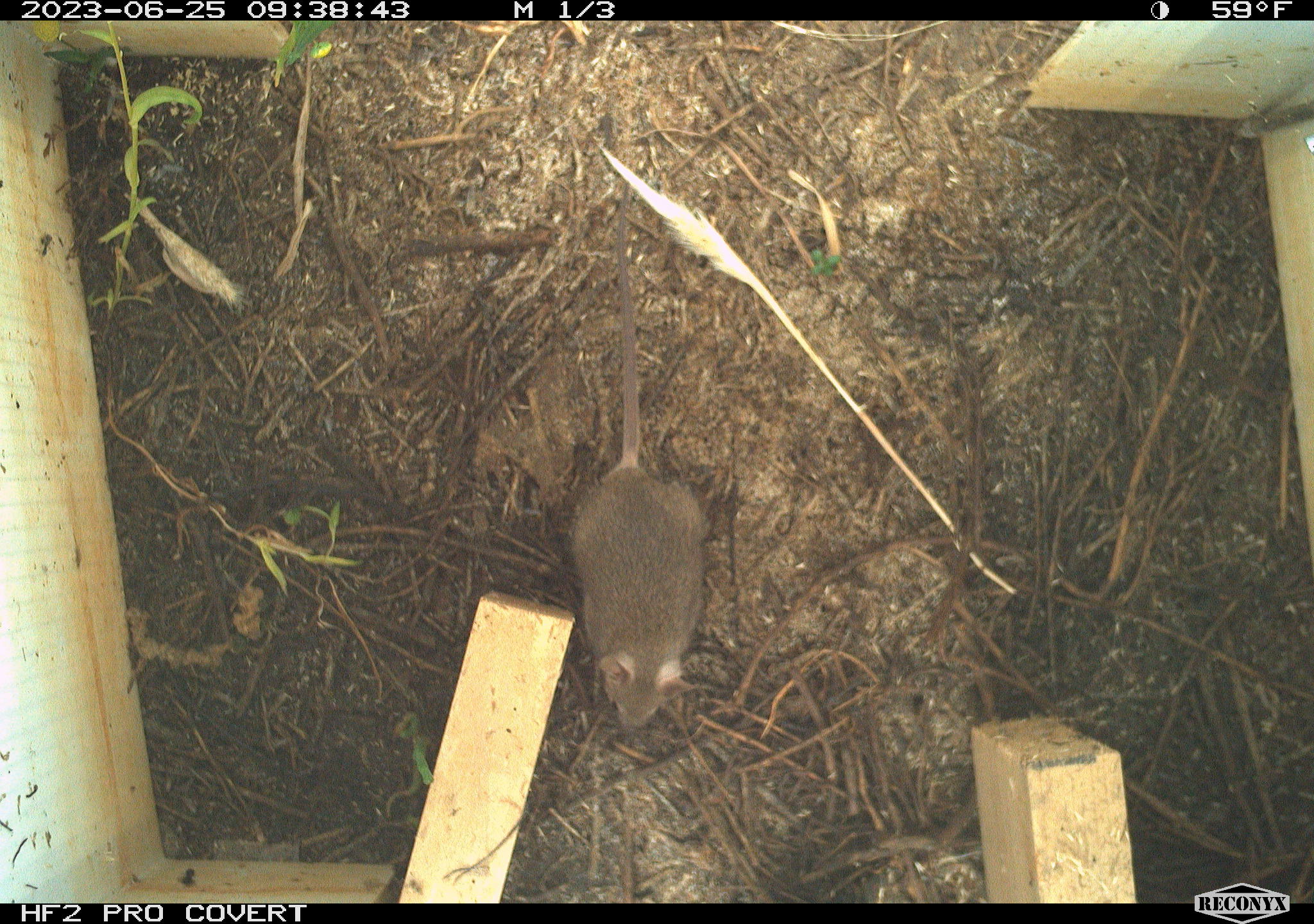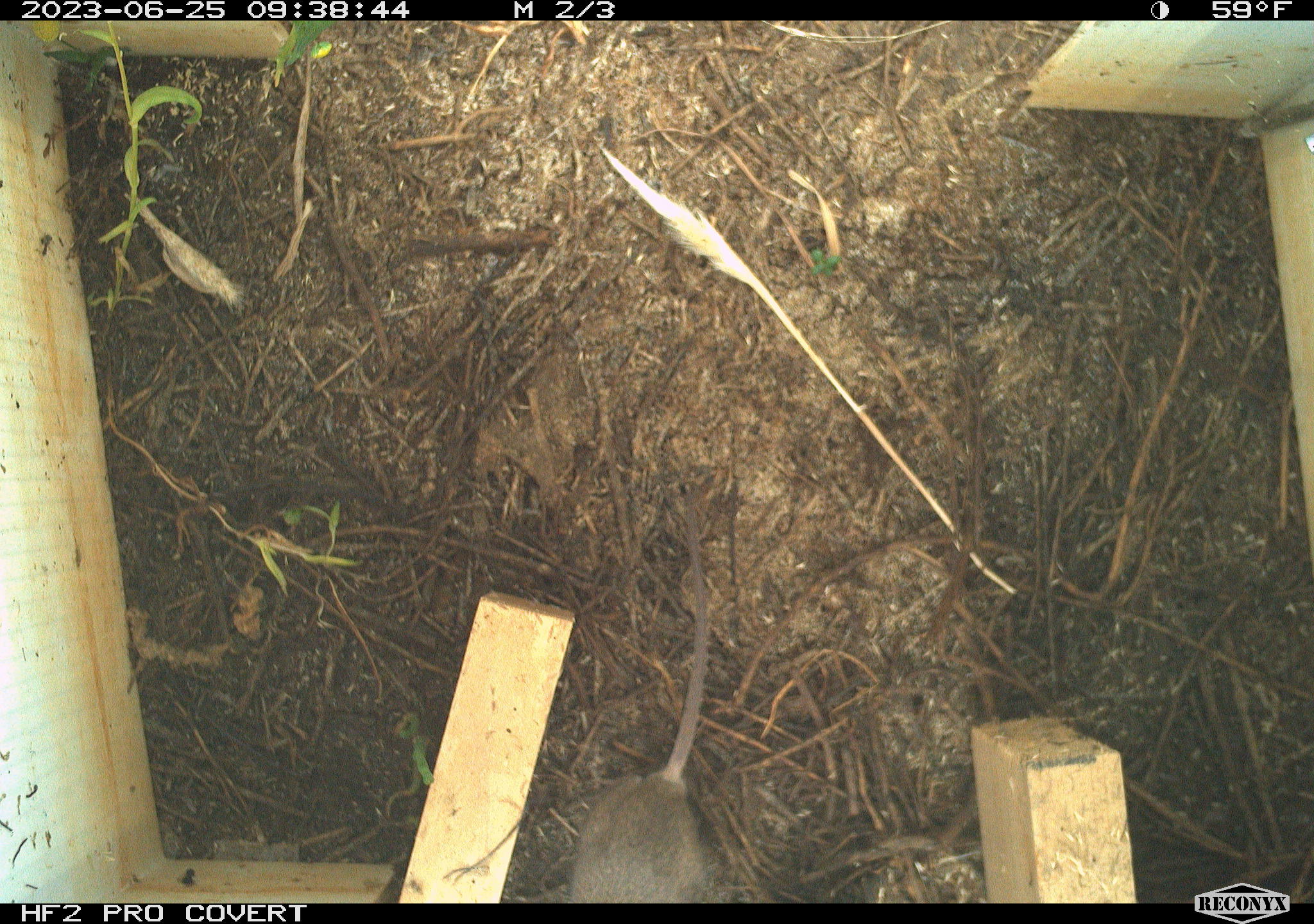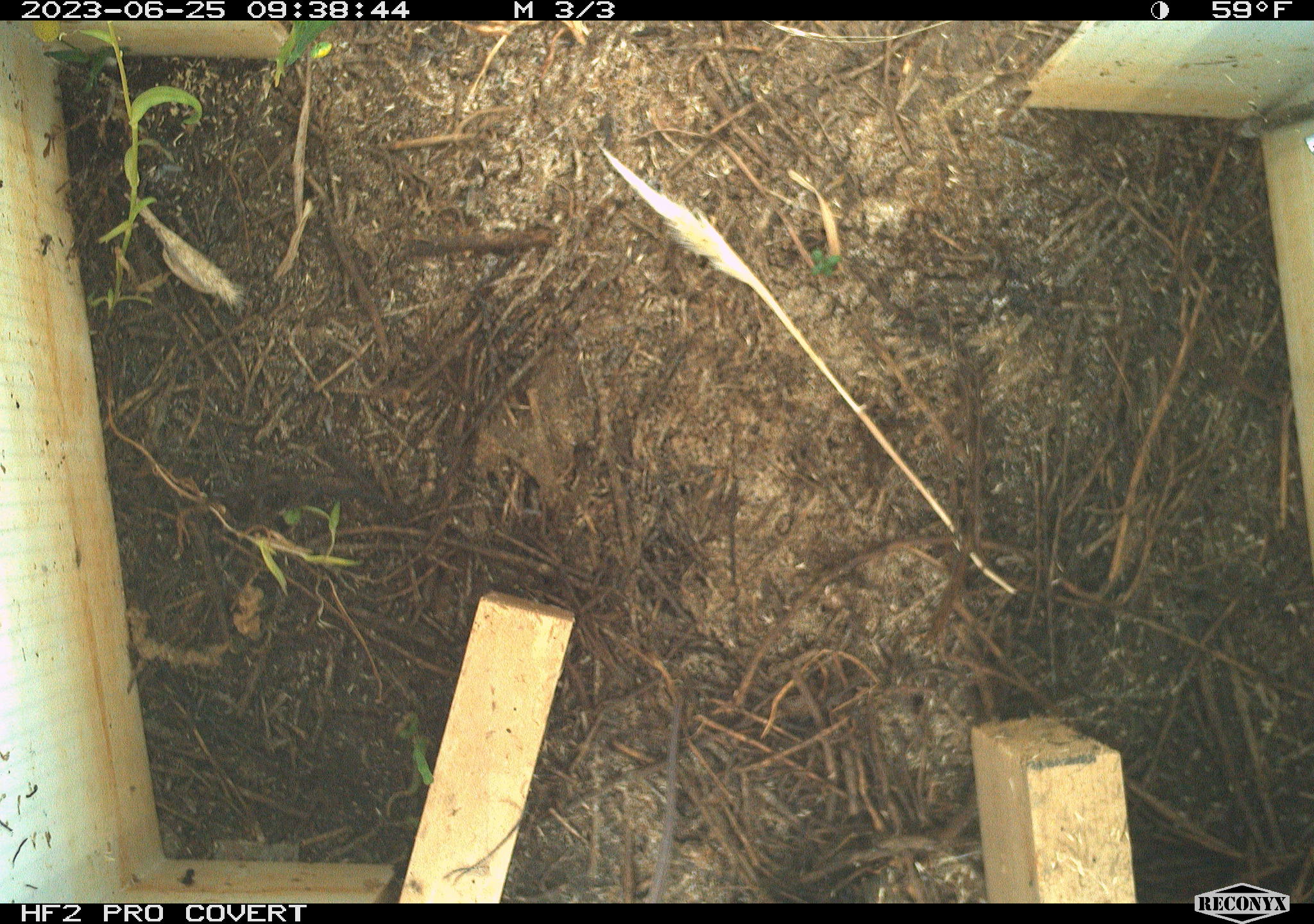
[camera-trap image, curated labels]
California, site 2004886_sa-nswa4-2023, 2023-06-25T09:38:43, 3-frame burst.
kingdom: Animalia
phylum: Chordata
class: Mammalia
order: Rodentia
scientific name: Rodentia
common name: mouse species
Mouse species (Rodentia).